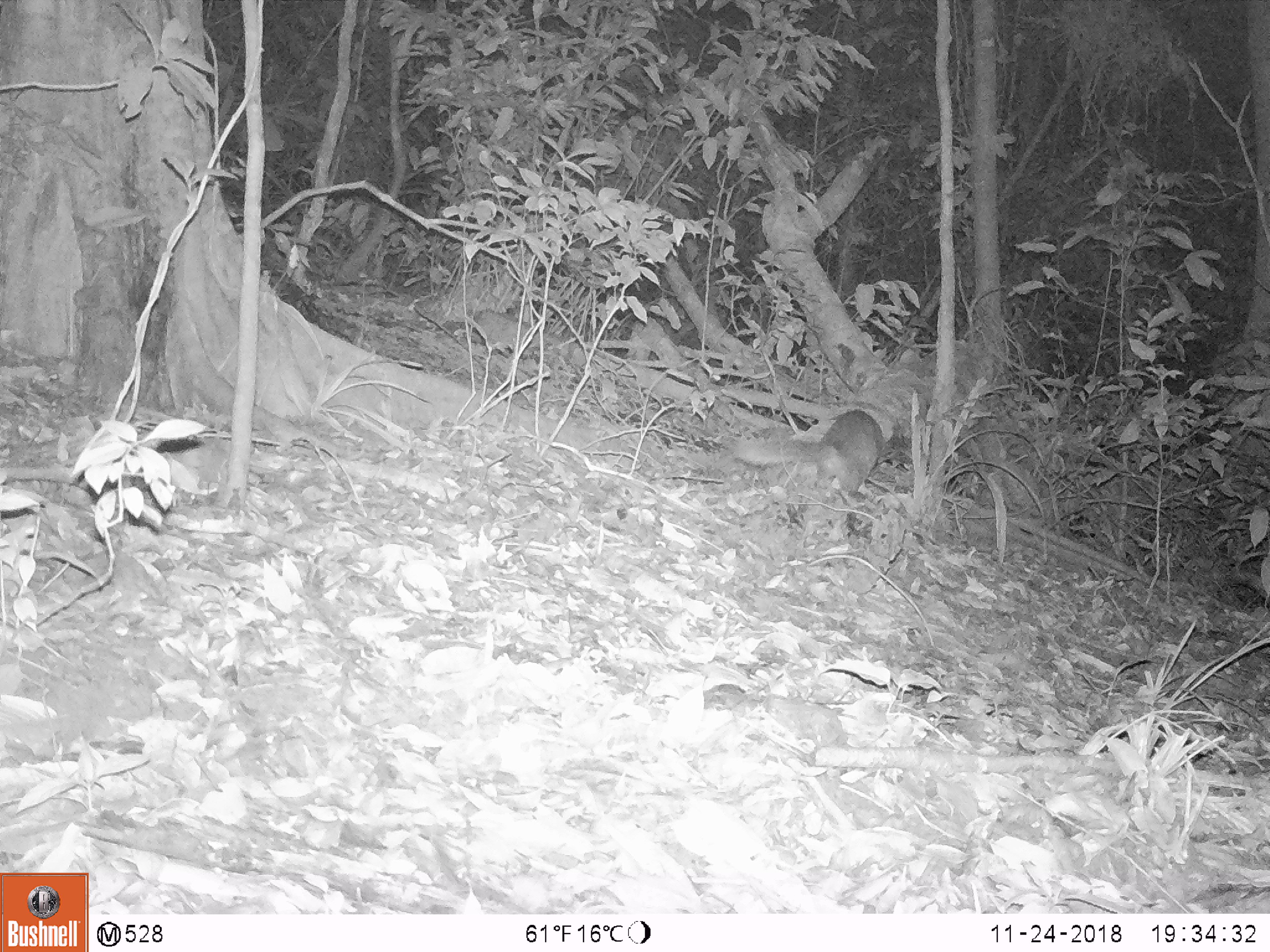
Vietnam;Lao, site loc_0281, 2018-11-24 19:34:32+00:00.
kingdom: Animalia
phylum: Chordata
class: Mammalia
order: Carnivora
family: Mustelidae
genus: Melogale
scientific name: Melogale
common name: ferret badger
Ferret badger (Melogale). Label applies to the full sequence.